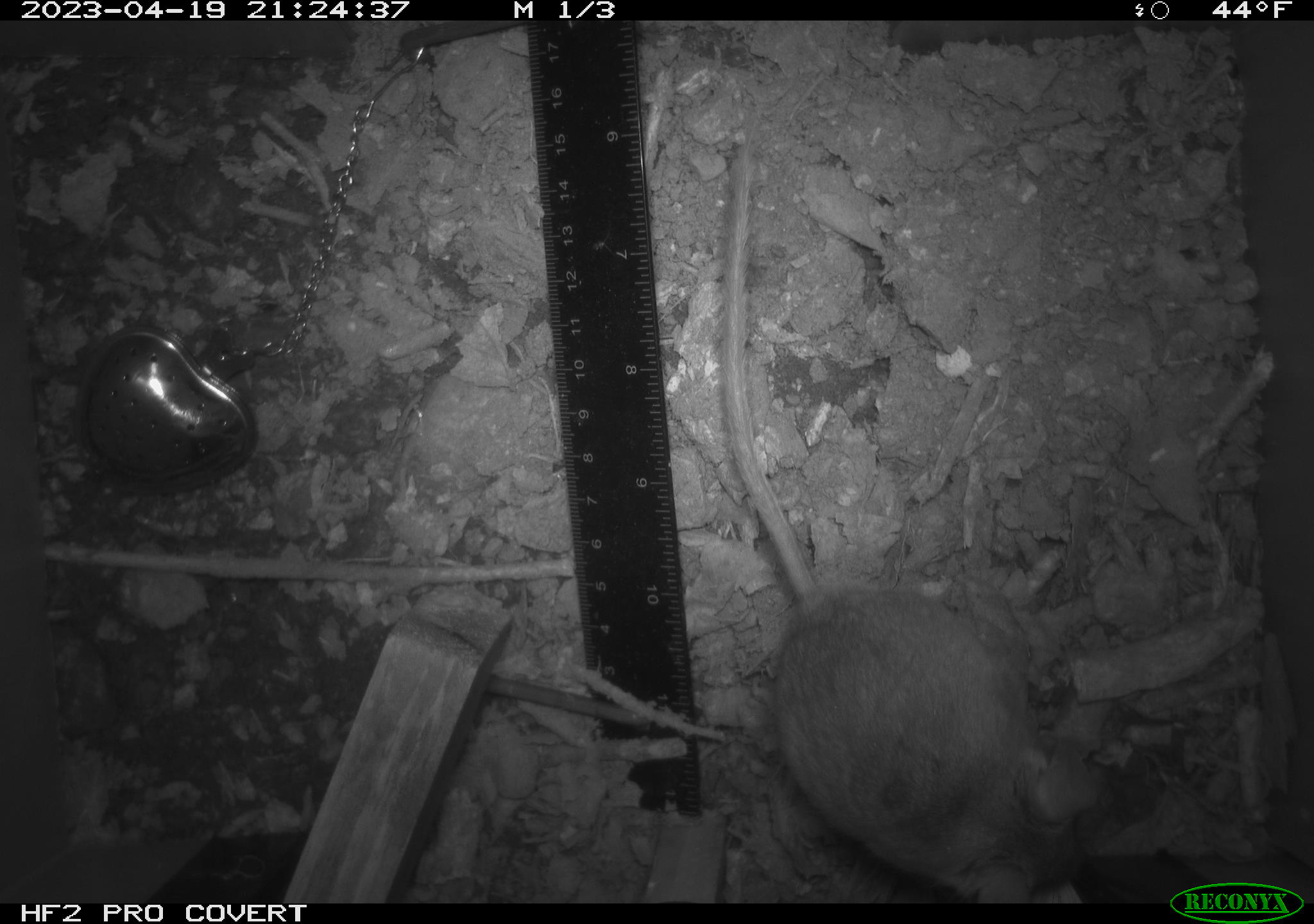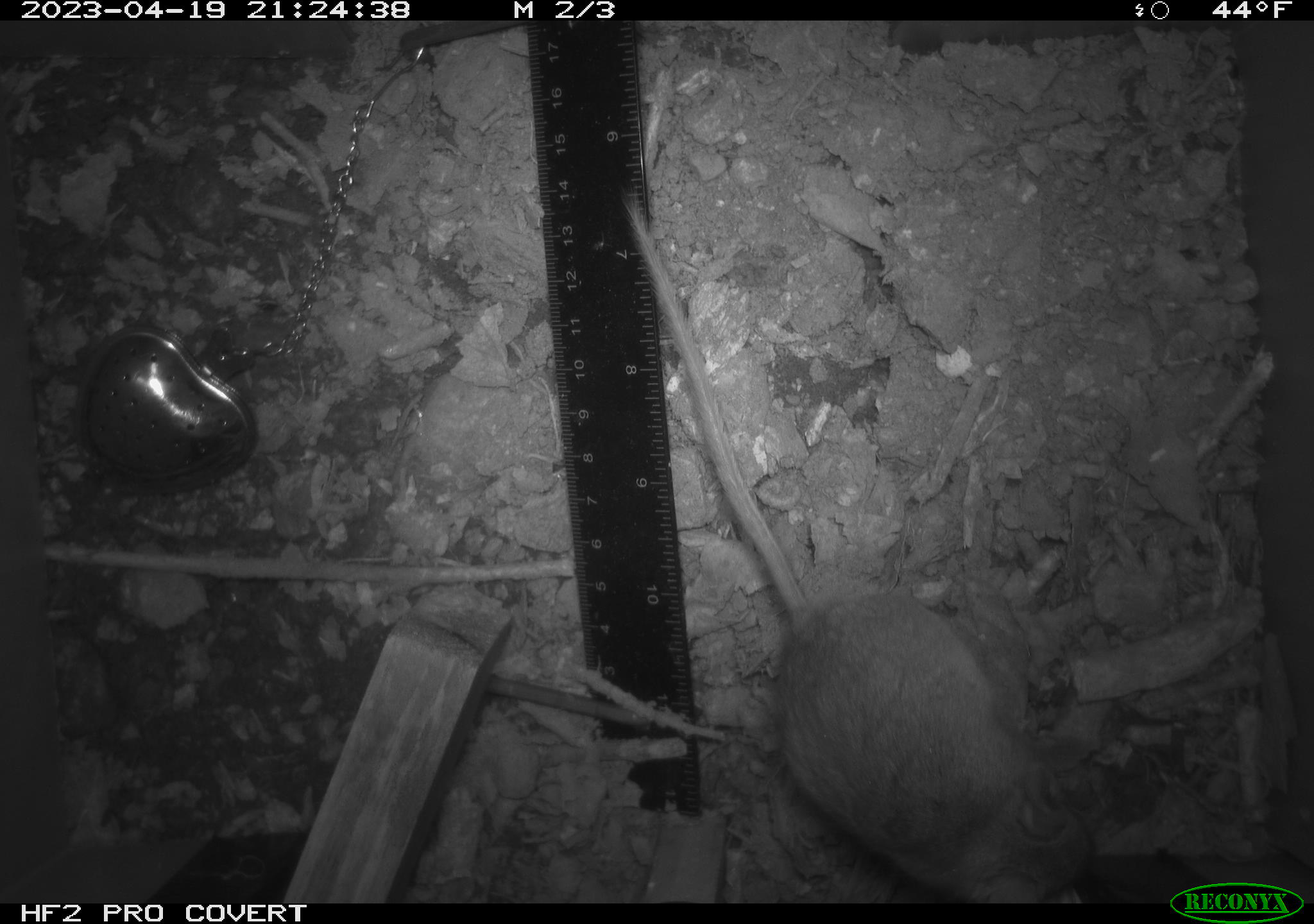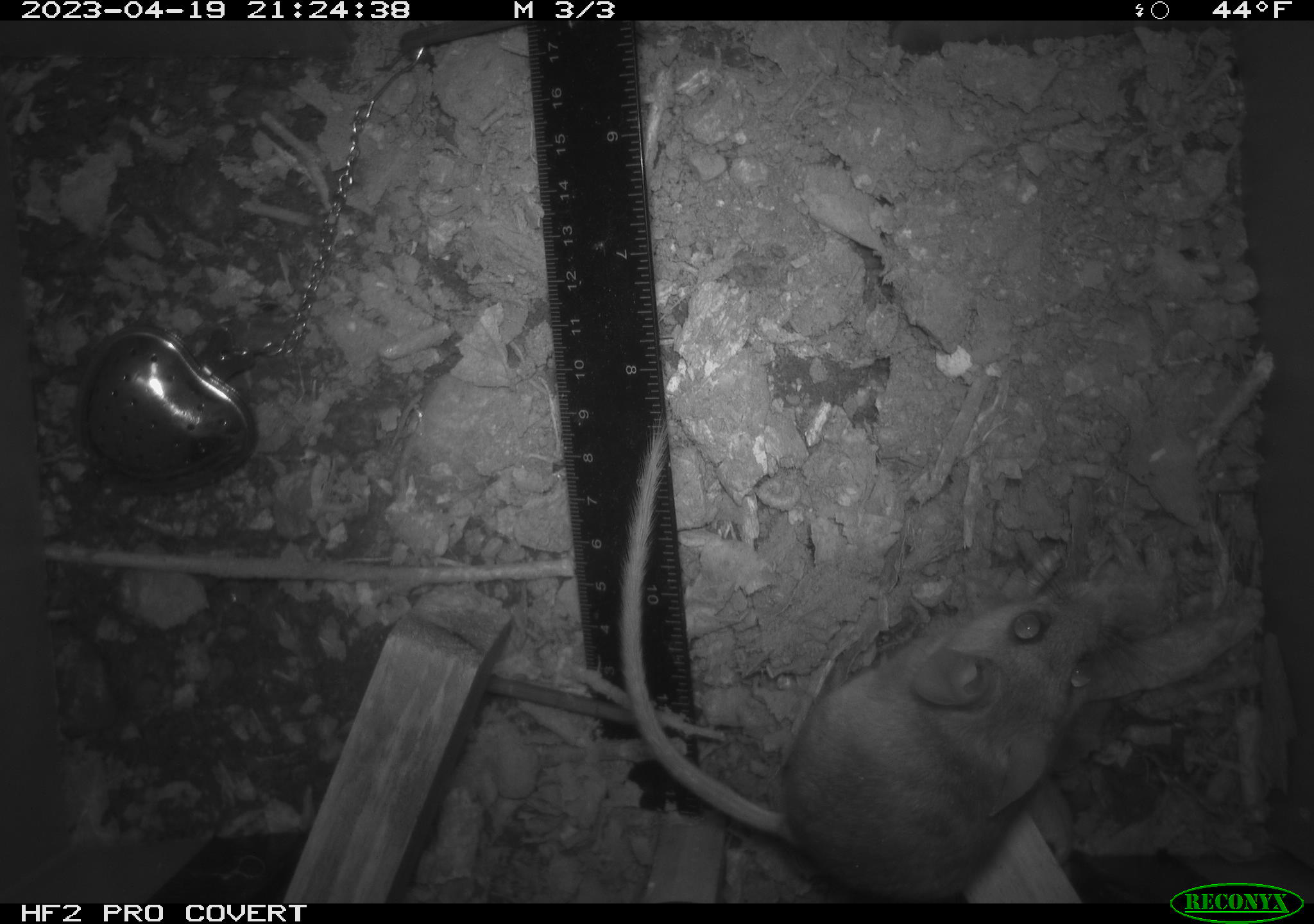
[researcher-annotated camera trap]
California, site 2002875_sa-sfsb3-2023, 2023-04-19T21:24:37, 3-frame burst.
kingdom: Animalia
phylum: Chordata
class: Mammalia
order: Rodentia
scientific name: Rodentia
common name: mouse species